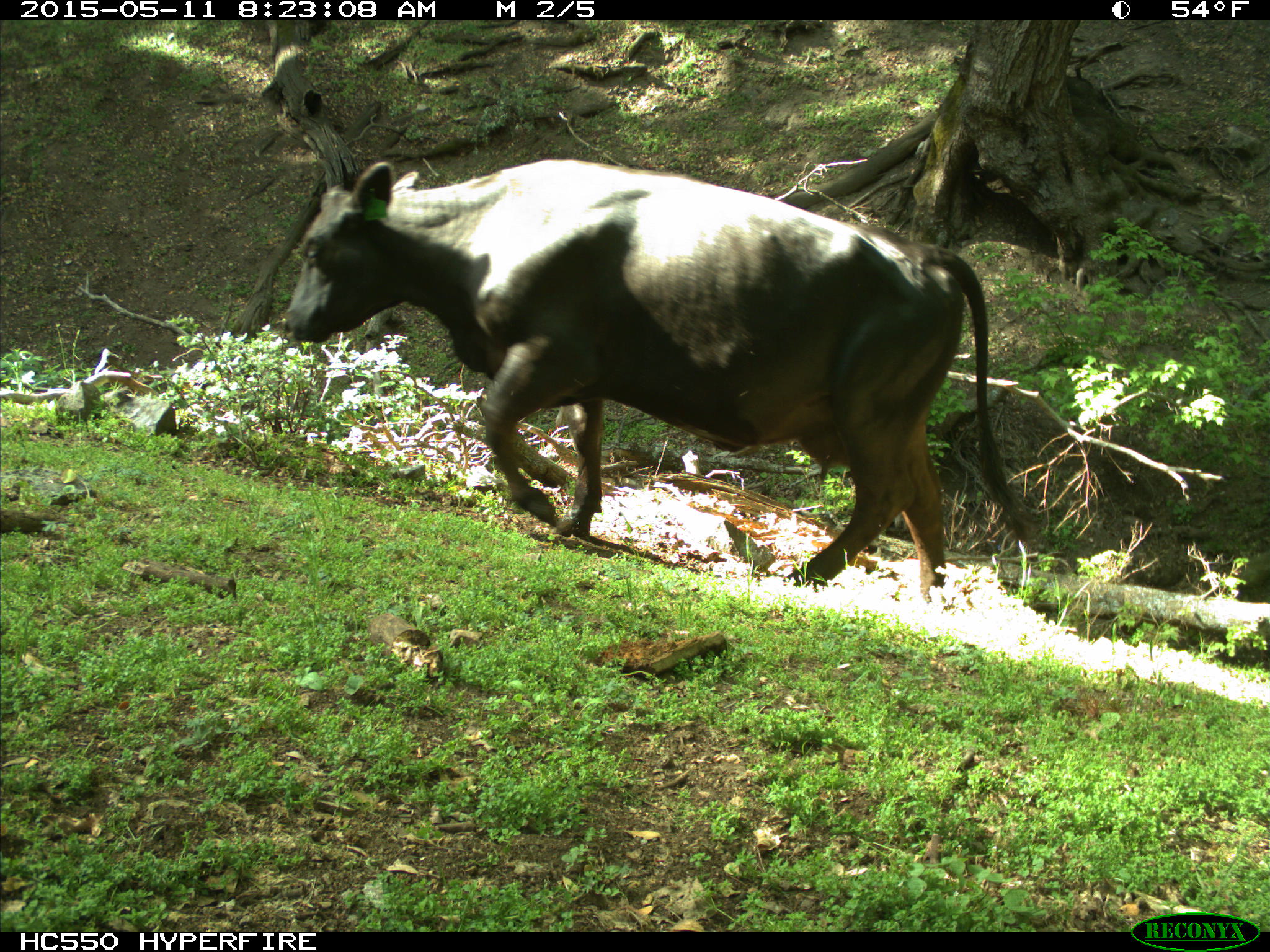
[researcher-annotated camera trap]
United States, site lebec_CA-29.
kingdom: Animalia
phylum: Chordata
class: Mammalia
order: Artiodactyla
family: Bovidae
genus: Bos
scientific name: Bos taurus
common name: domestic cow